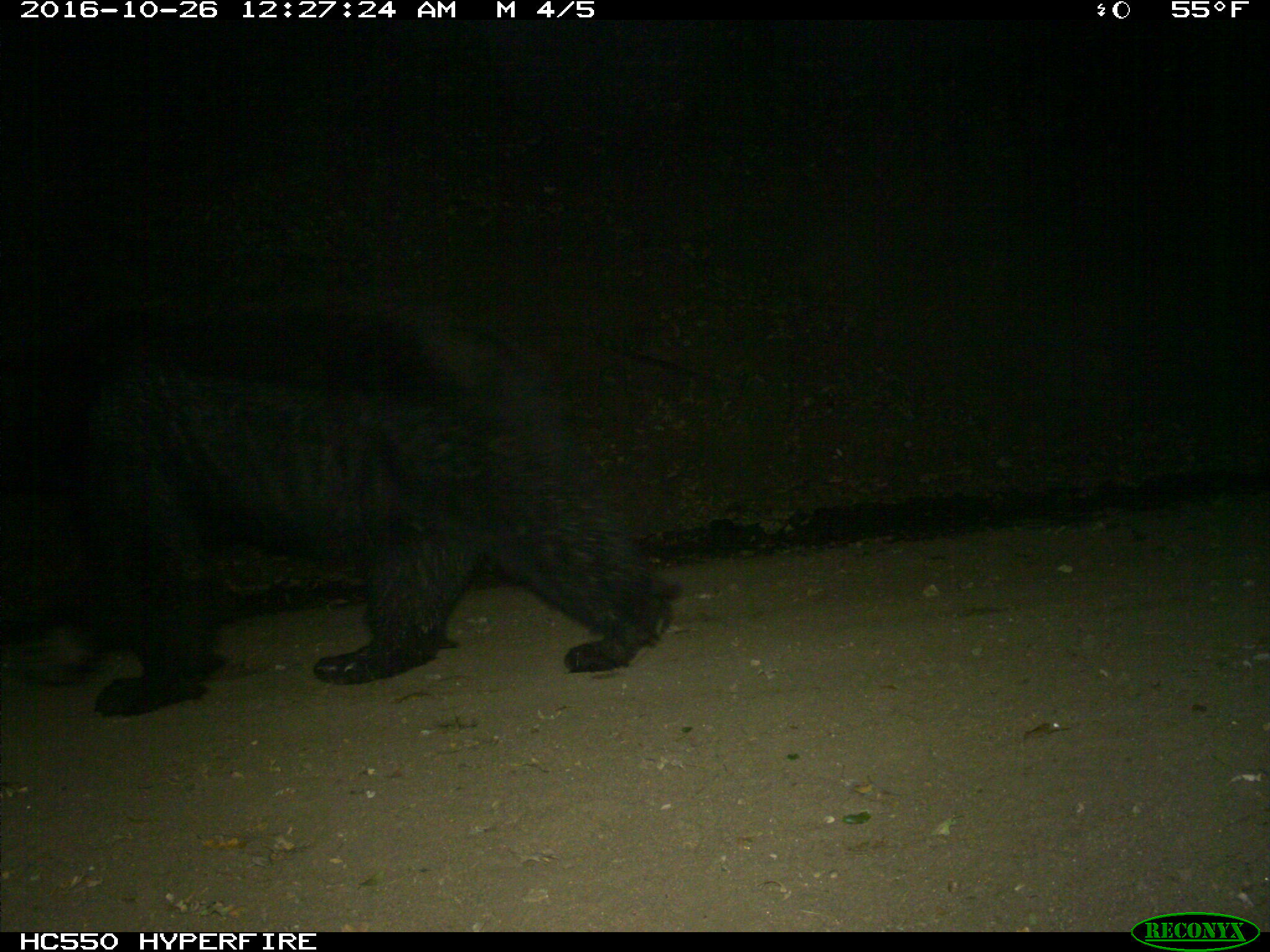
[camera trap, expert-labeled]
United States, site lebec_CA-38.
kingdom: Animalia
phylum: Chordata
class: Mammalia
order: Carnivora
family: Ursidae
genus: Ursus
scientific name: Ursus americanus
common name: american black bear